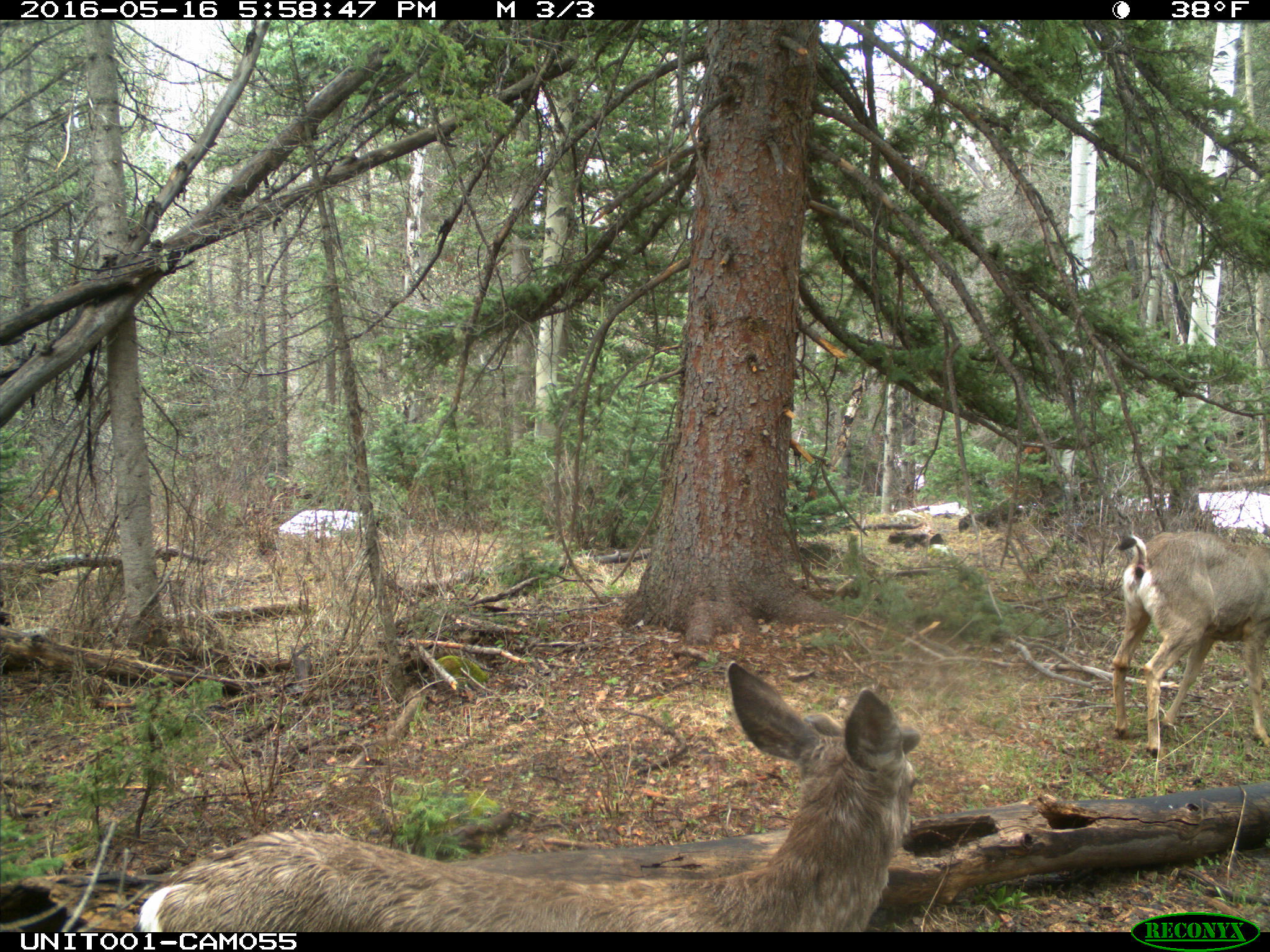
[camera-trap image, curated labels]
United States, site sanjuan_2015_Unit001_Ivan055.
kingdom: Animalia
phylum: Chordata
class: Mammalia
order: Artiodactyla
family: Cervidae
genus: Odocoileus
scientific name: Odocoileus hemionus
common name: mule deer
Odocoileus hemionus (mule deer).